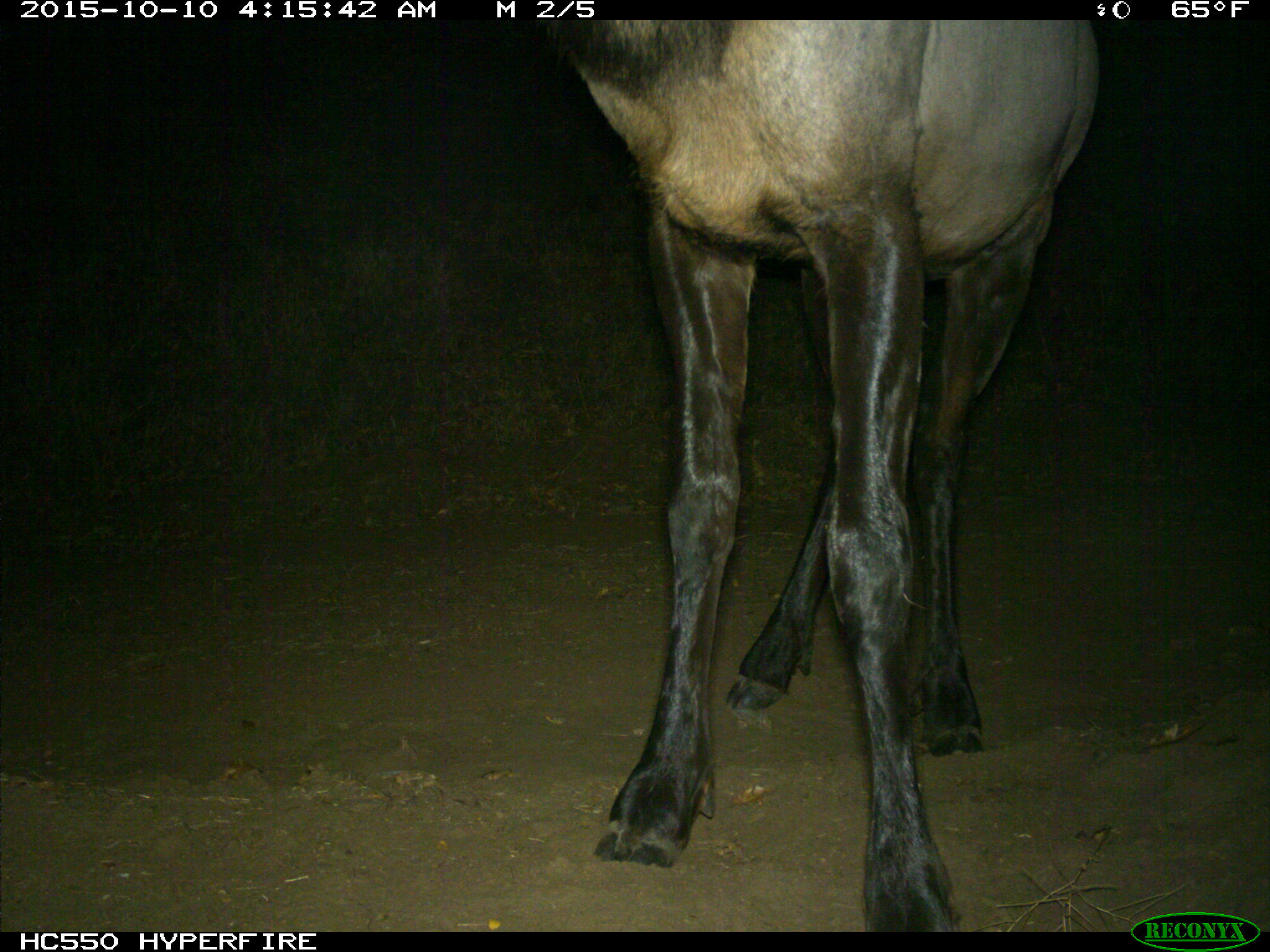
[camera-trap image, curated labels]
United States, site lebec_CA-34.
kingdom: Animalia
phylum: Chordata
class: Mammalia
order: Artiodactyla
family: Cervidae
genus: Cervus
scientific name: Cervus canadensis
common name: elk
Cervus canadensis (elk).